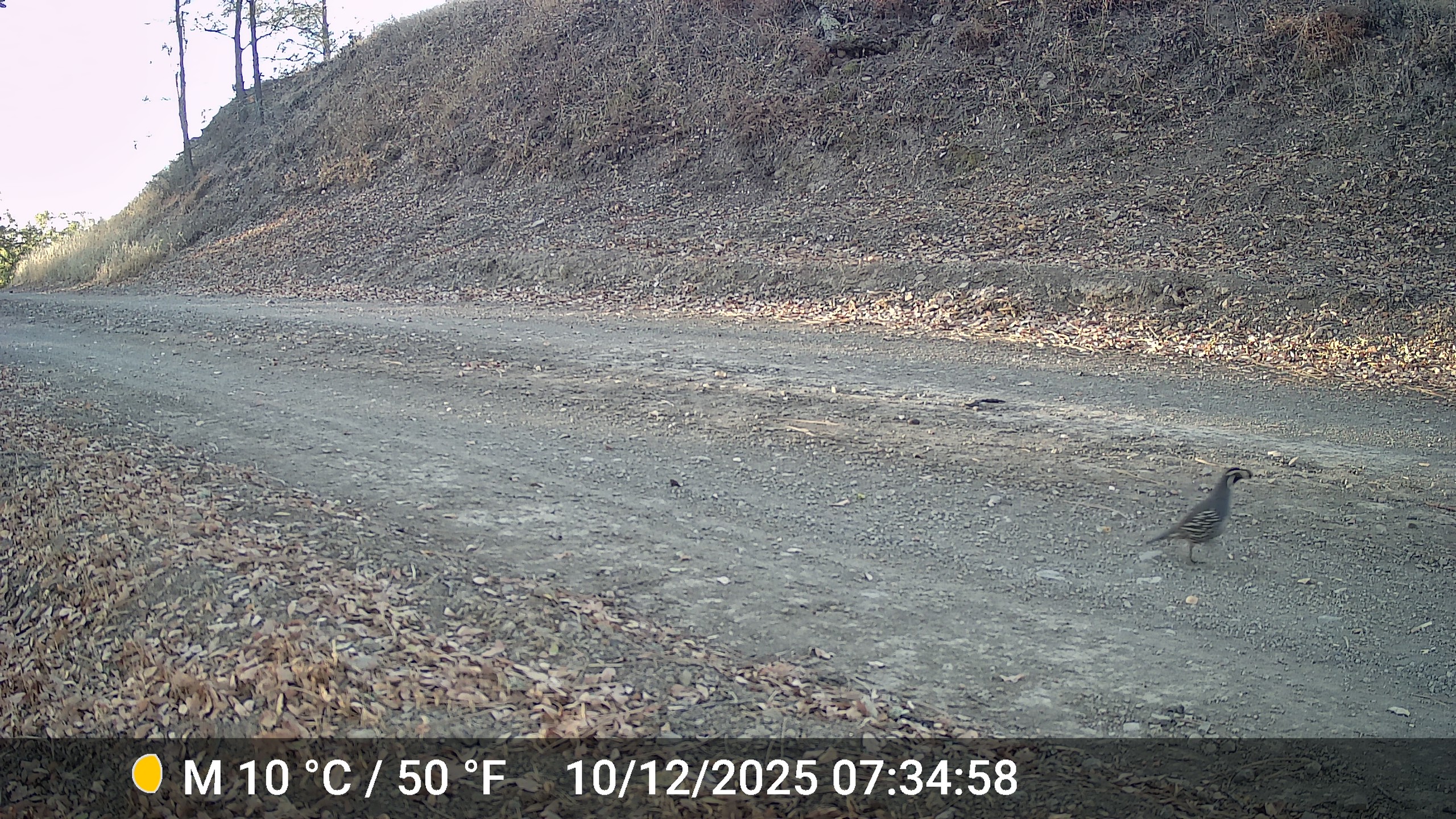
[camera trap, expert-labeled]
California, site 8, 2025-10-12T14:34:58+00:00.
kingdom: Animalia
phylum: Chordata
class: Aves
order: Galliformes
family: Odontophoridae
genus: Callipepla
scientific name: Callipepla californica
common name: california quail